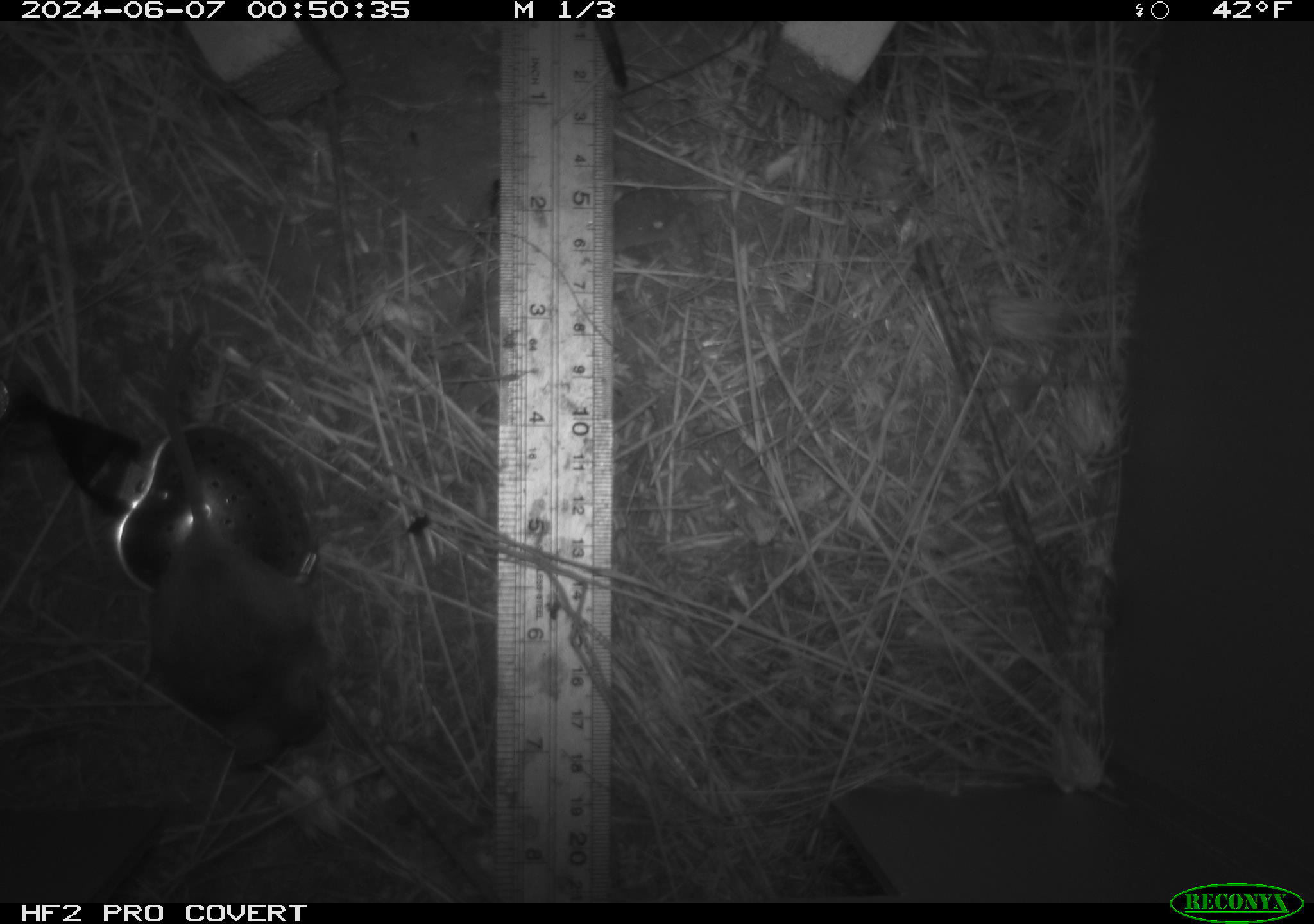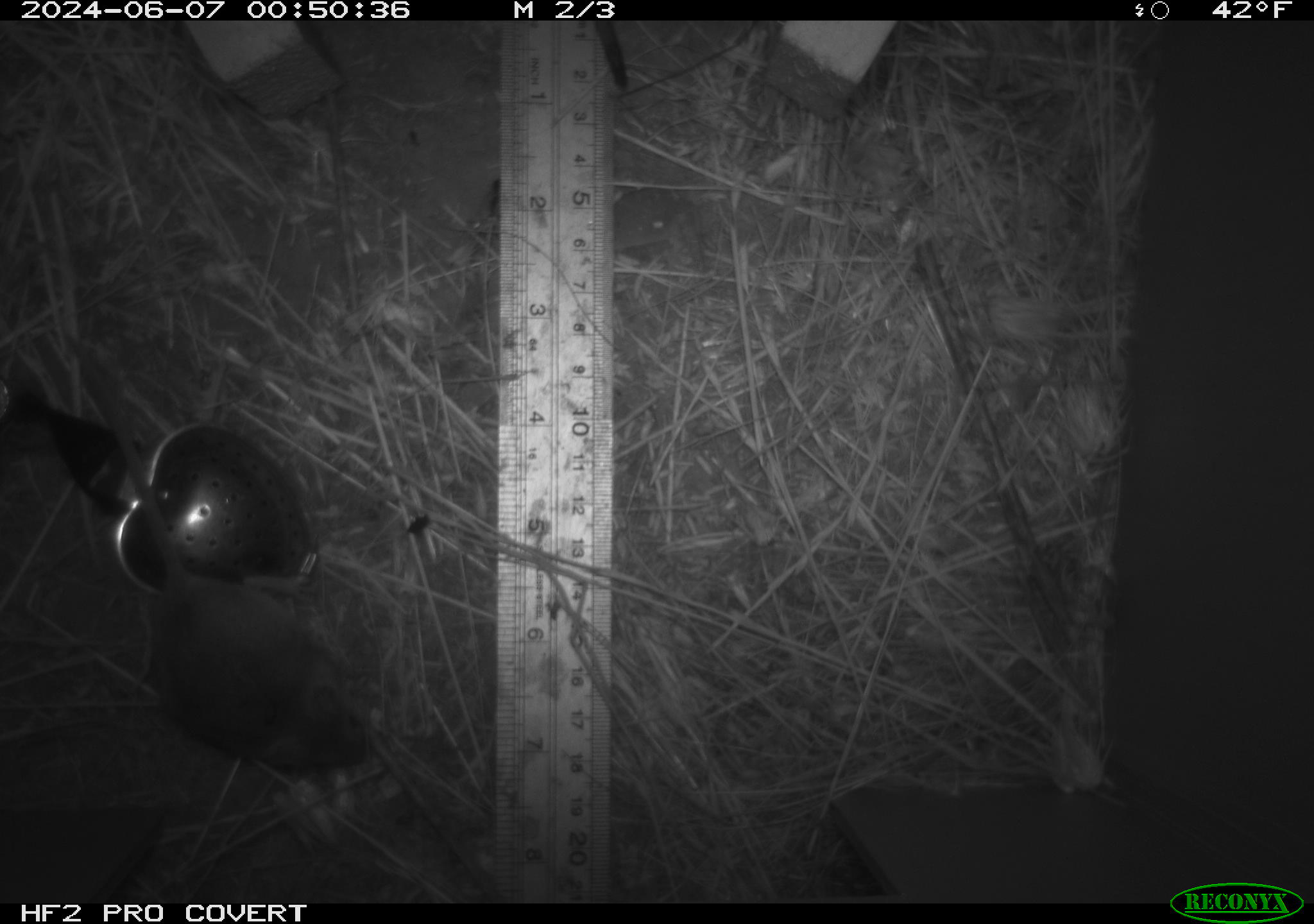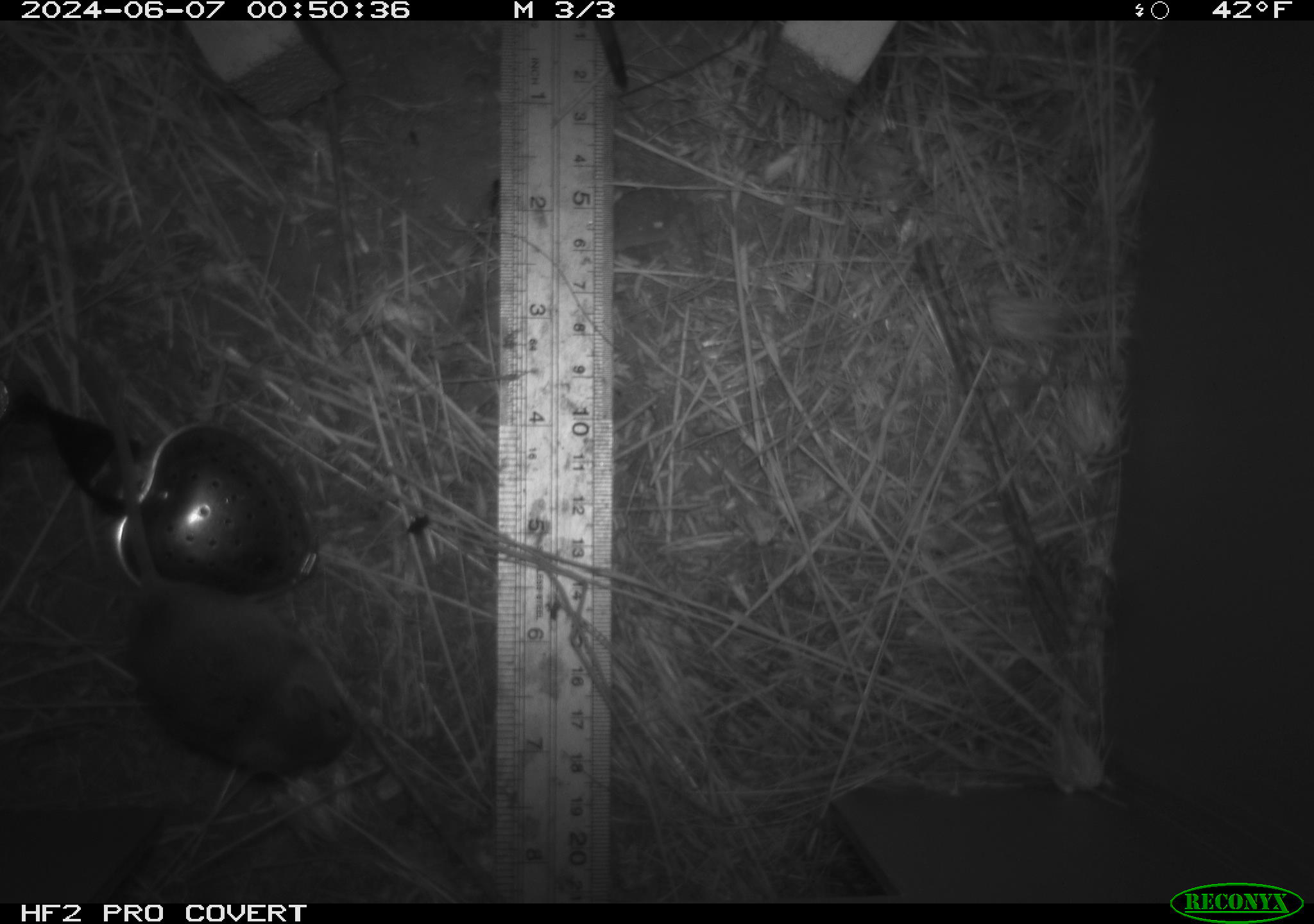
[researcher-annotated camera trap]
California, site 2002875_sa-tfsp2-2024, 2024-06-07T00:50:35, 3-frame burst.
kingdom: Animalia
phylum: Chordata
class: Mammalia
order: Rodentia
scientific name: Rodentia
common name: mouse species